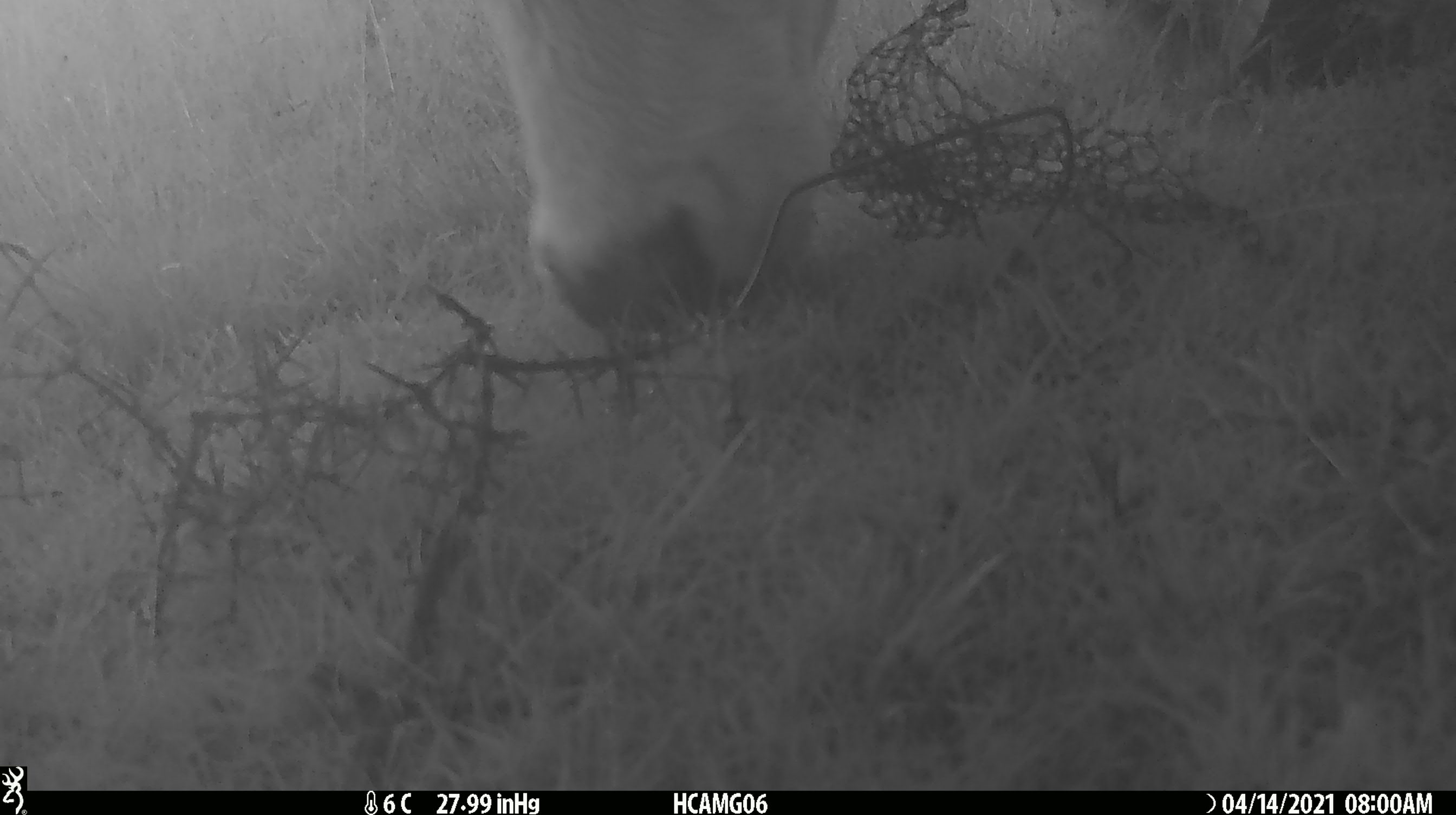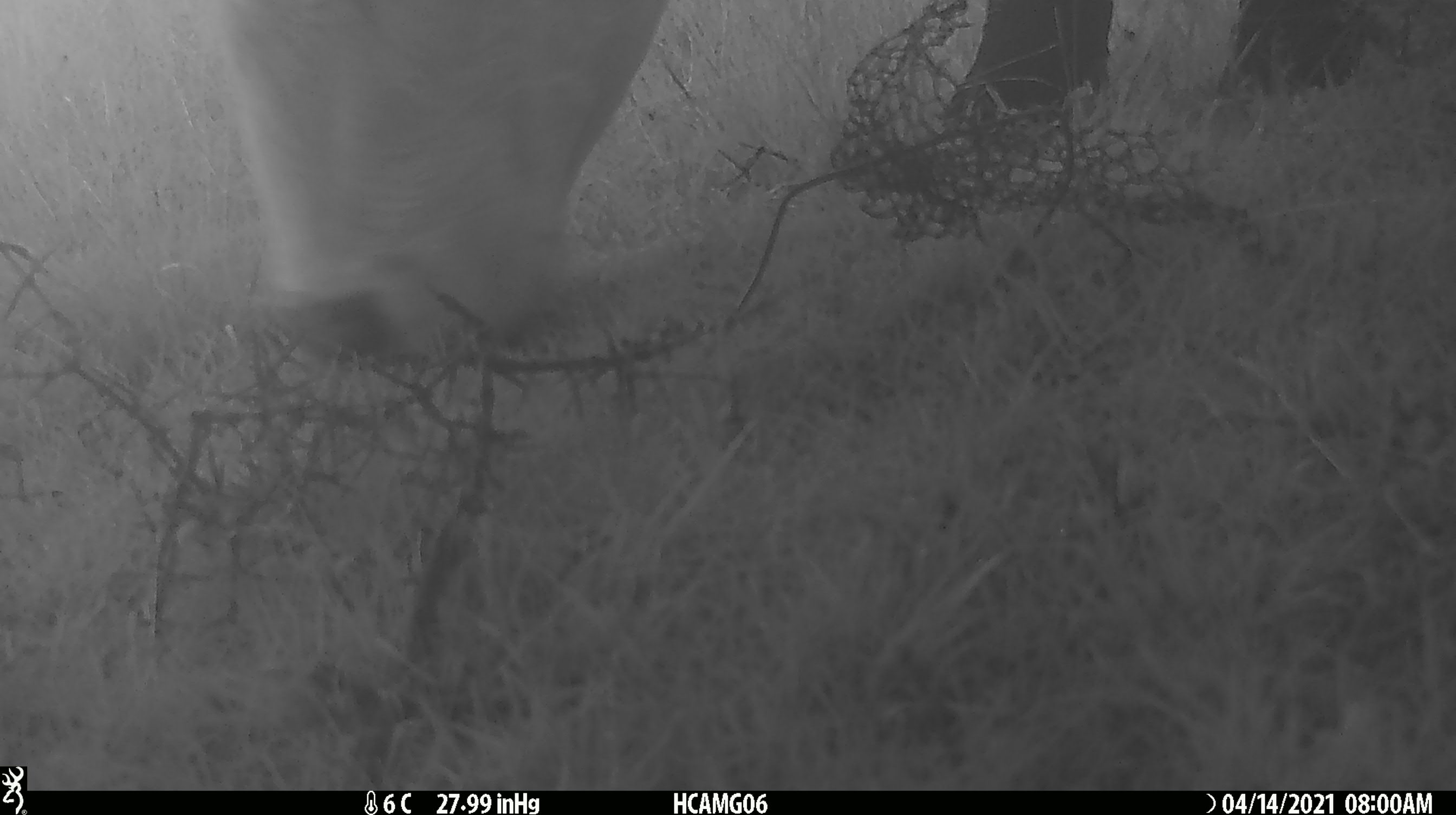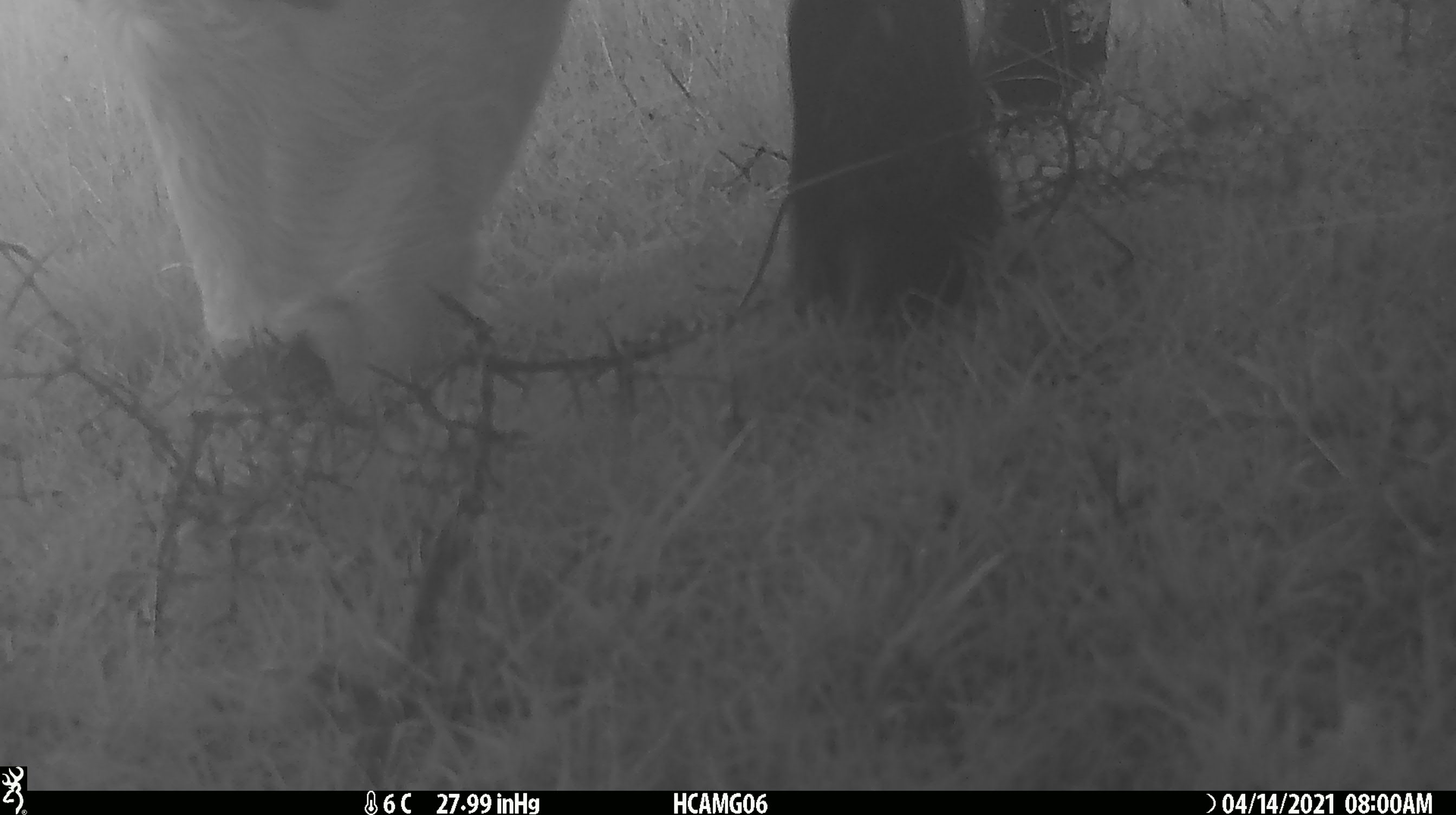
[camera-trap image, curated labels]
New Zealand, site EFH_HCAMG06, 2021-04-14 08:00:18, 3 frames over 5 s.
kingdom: Animalia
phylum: Chordata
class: Mammalia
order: Artiodactyla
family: Bovidae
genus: Bos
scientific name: Bos taurus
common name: domestic cow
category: cow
Cow (domestic cow) (Bos taurus).